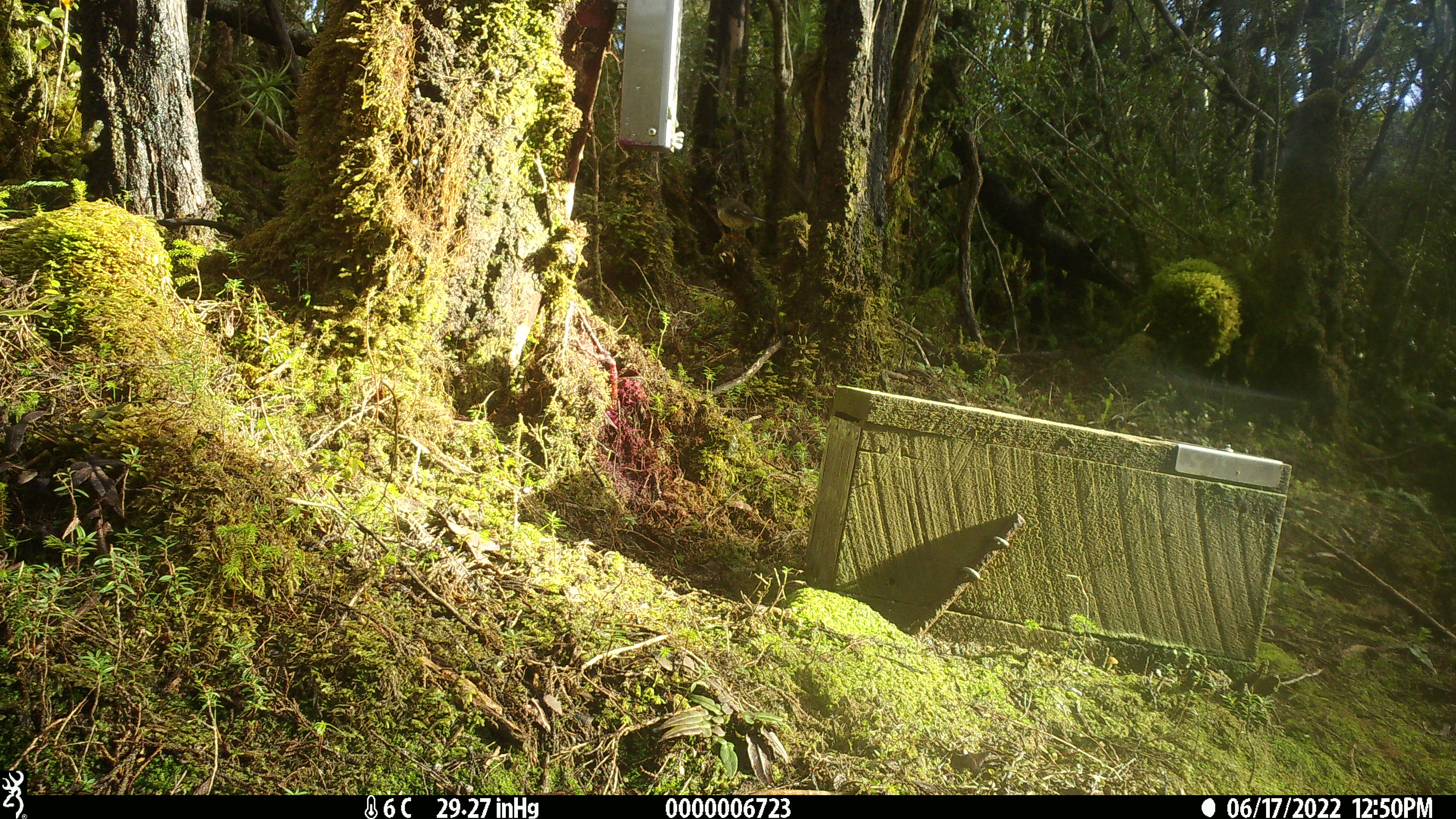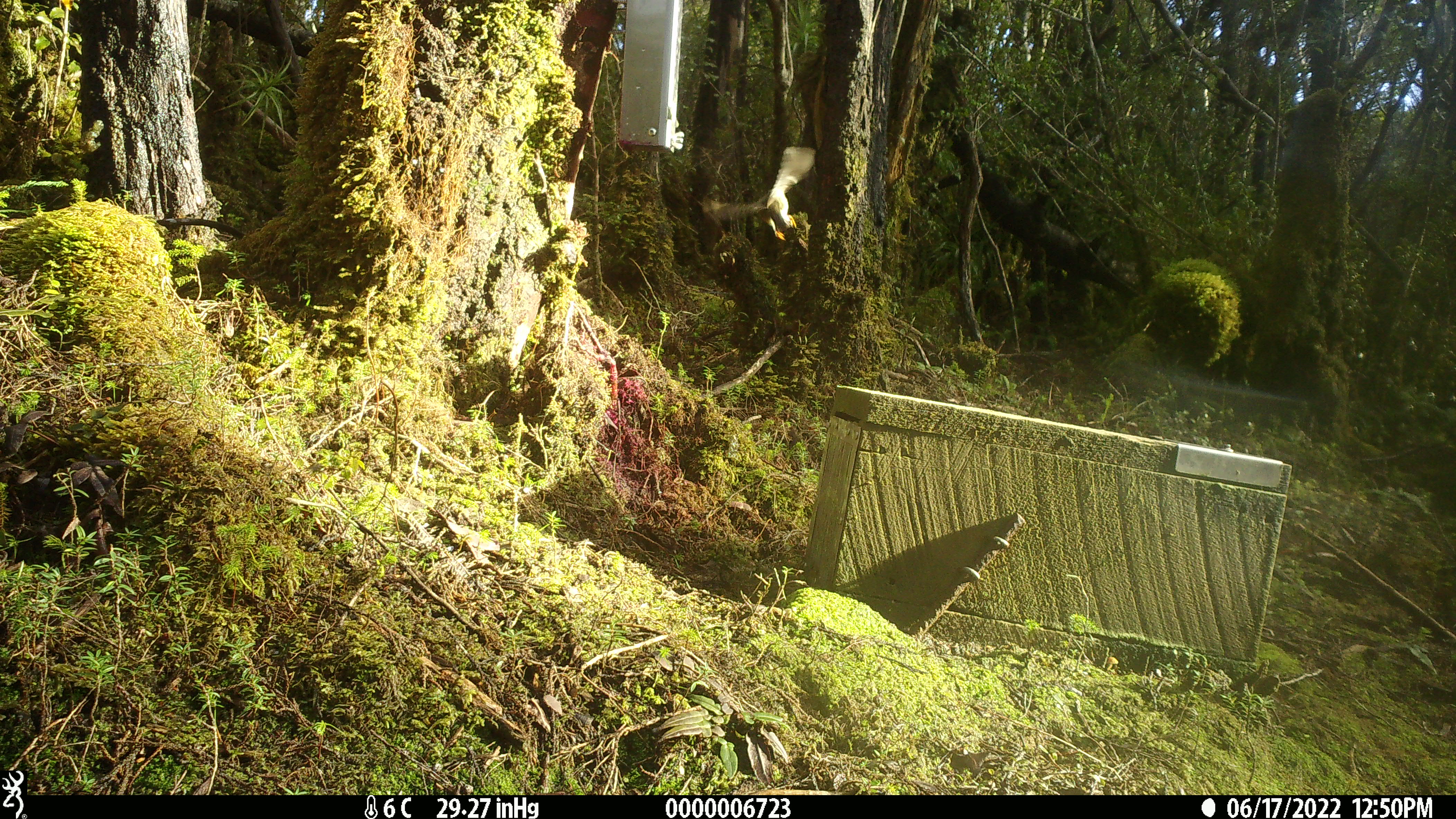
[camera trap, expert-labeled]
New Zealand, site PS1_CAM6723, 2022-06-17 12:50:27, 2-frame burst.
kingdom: Animalia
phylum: Chordata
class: Aves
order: Passeriformes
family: Petroicidae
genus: Petroica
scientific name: Petroica macrocephala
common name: tomtit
Tomtit (Petroica macrocephala).